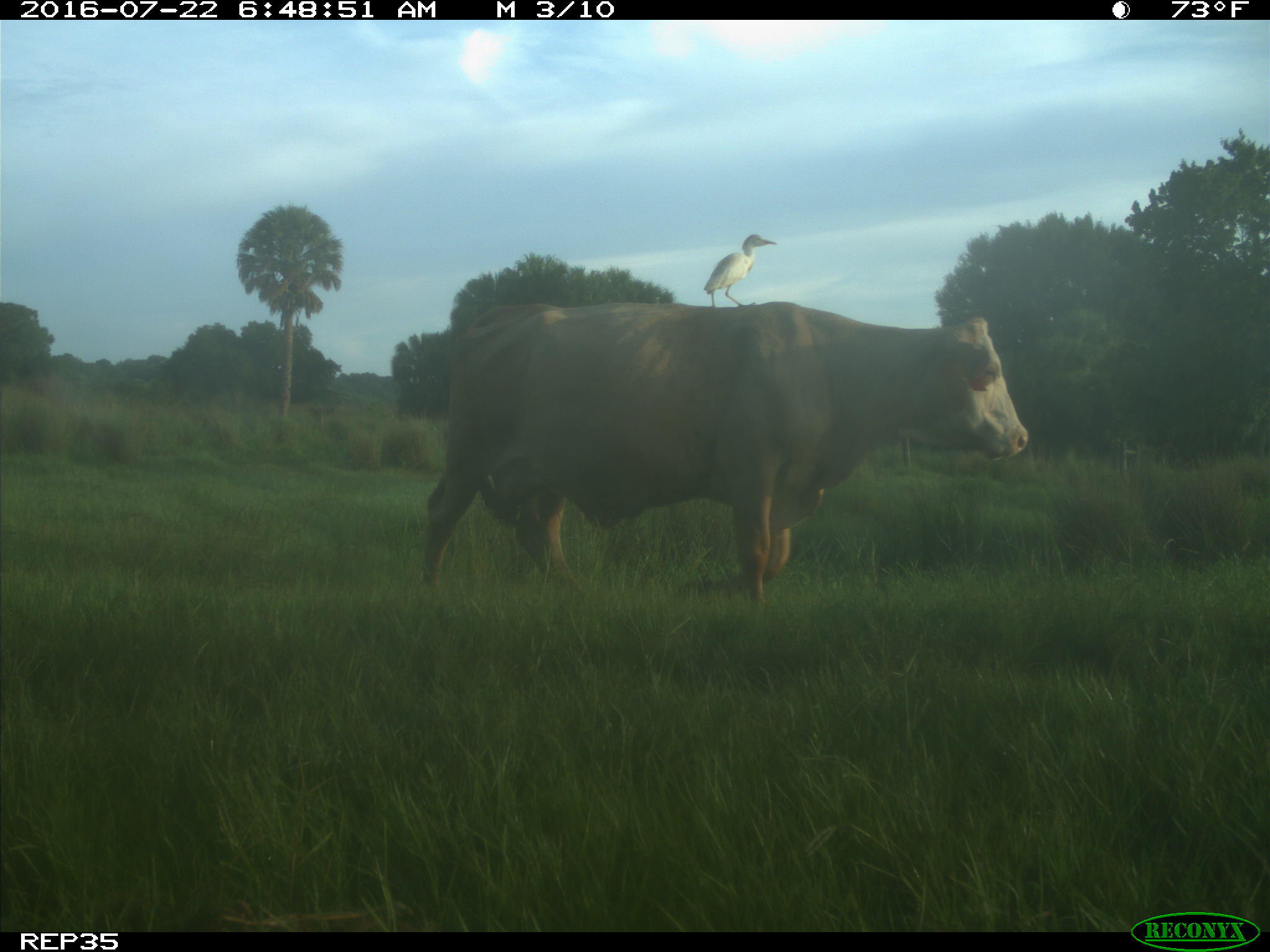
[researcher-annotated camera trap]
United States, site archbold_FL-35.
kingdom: Animalia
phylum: Chordata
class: Mammalia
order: Artiodactyla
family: Bovidae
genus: Bos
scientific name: Bos taurus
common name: domestic cow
Bos taurus (domestic cow).